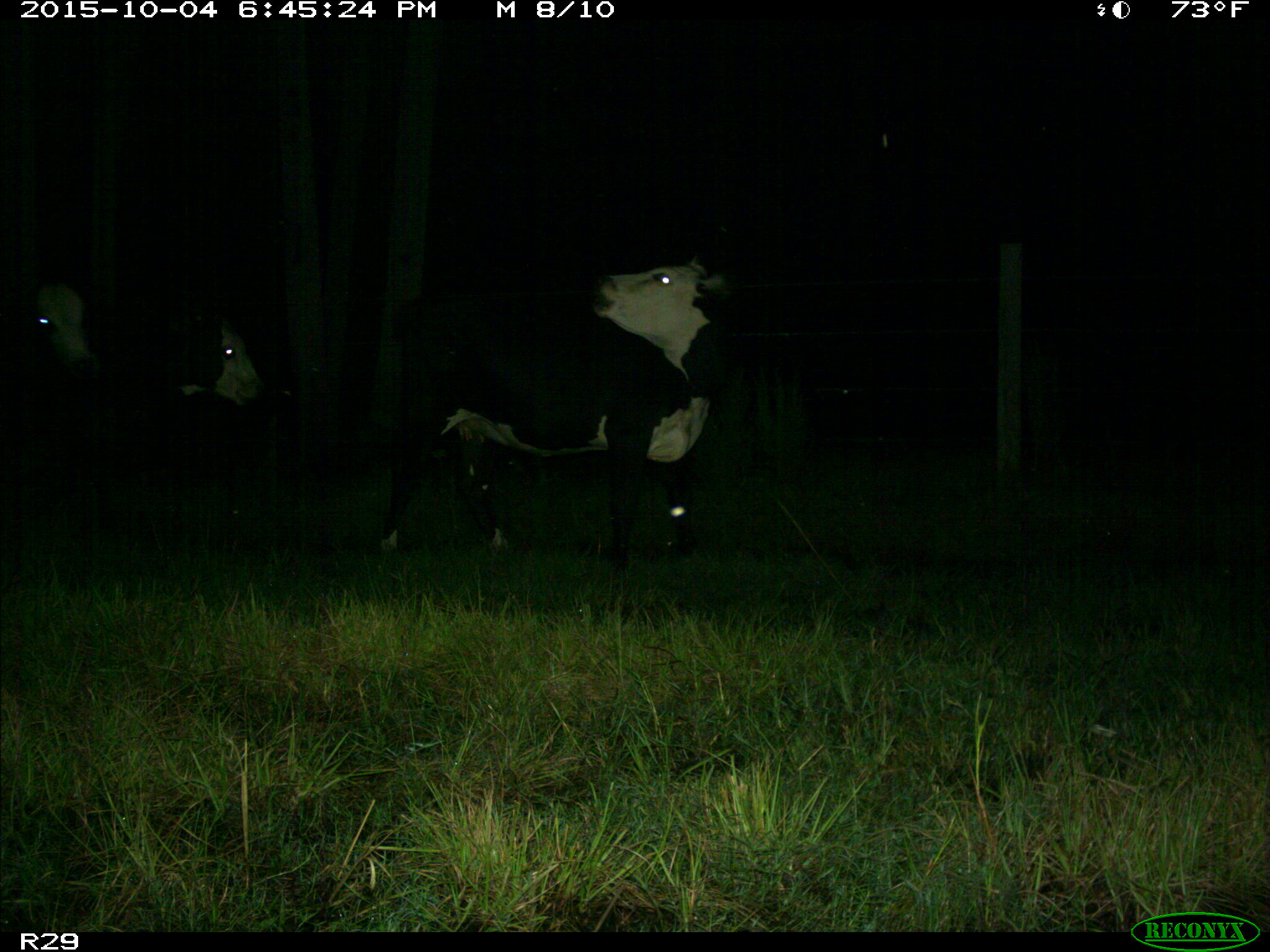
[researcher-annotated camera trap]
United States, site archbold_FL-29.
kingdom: Animalia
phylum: Chordata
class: Mammalia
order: Artiodactyla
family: Bovidae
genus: Bos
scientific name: Bos taurus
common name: domestic cow